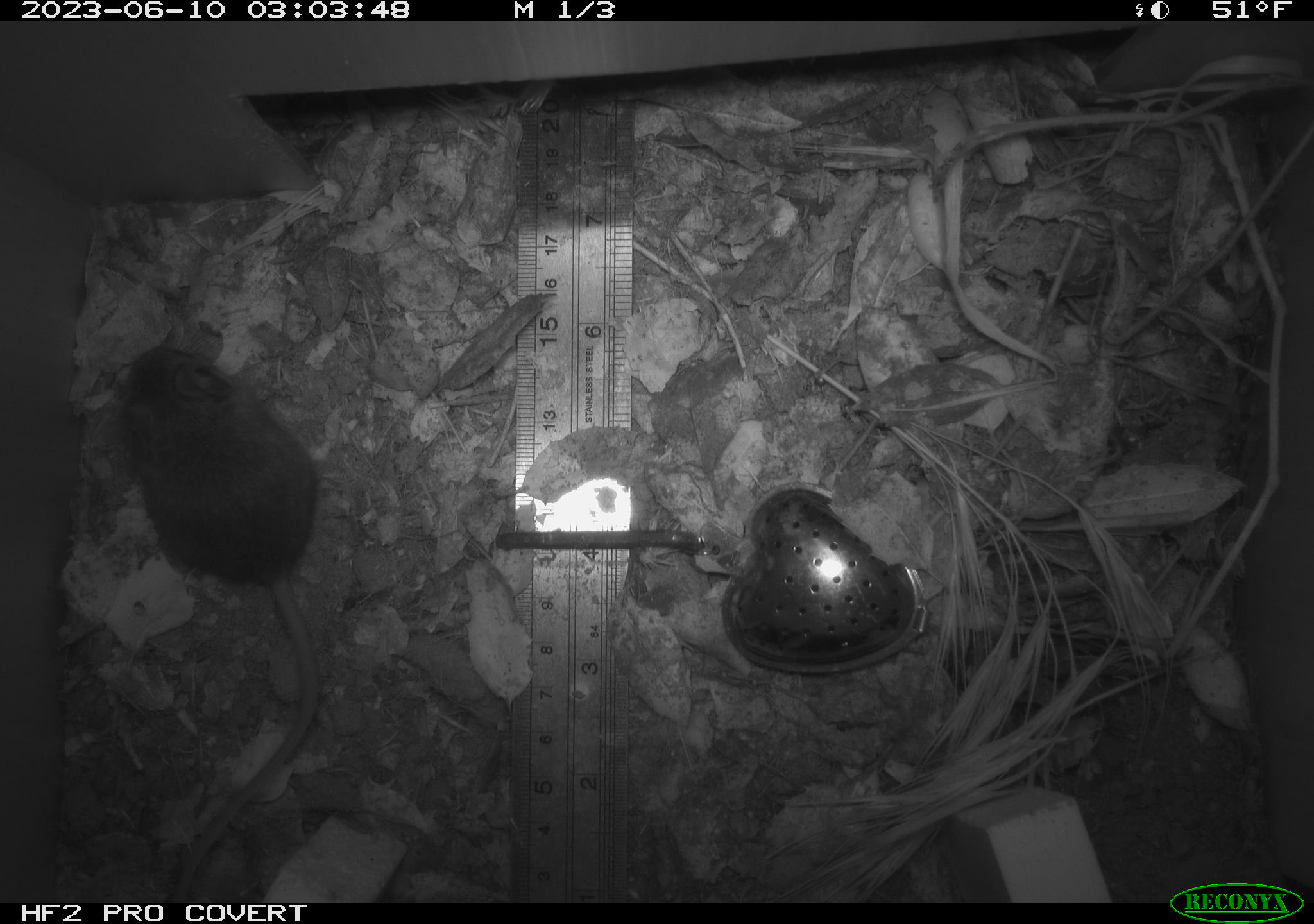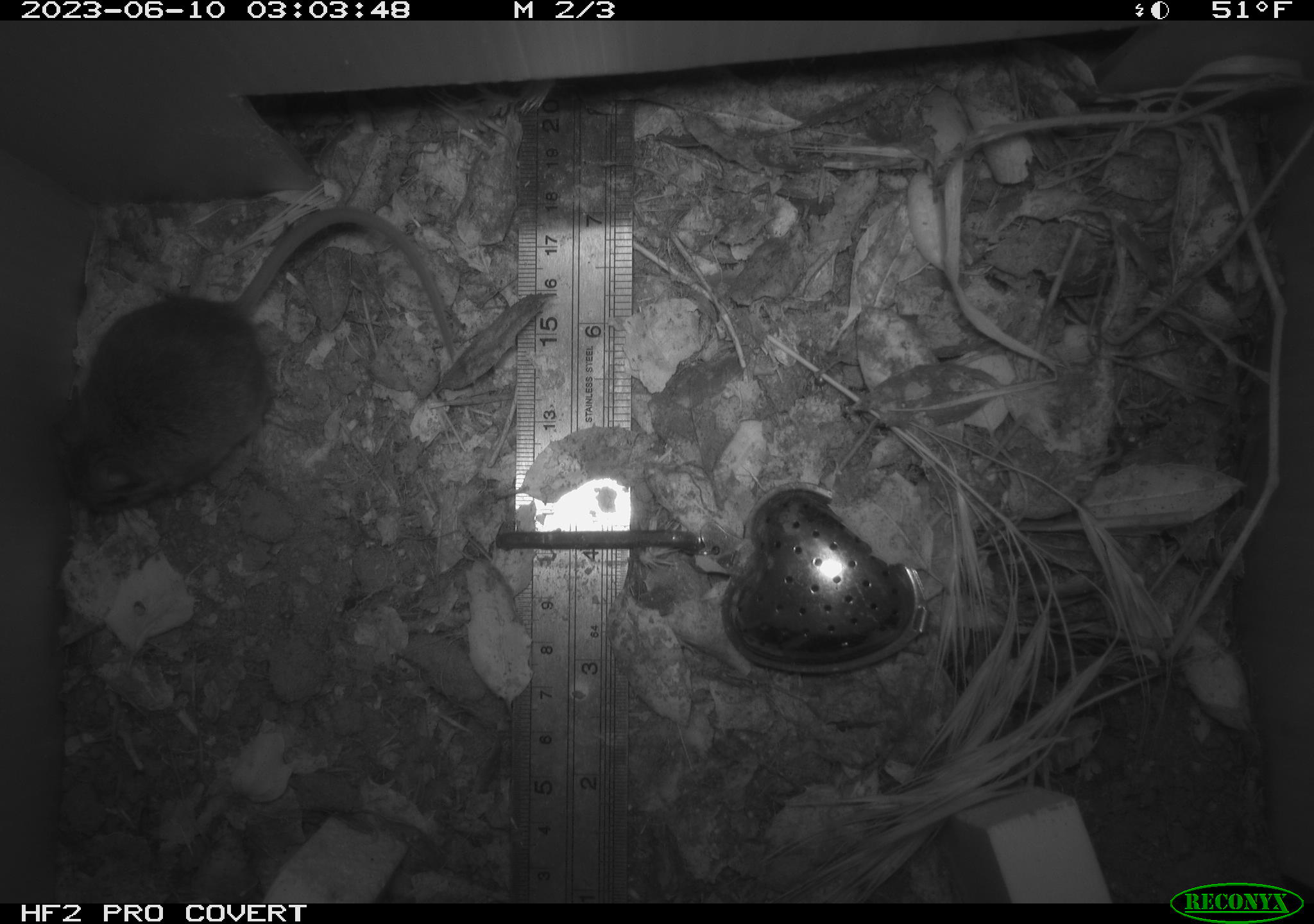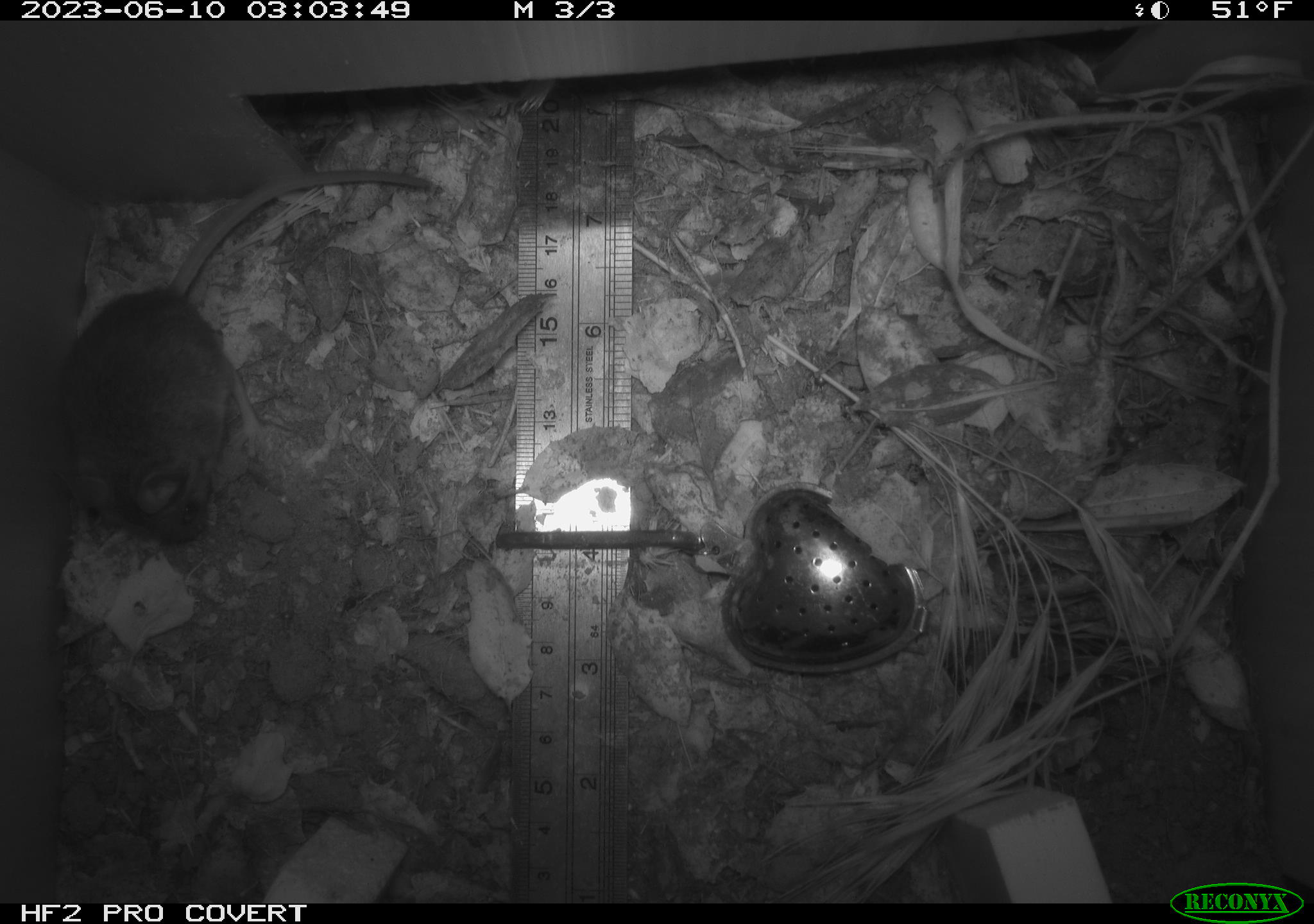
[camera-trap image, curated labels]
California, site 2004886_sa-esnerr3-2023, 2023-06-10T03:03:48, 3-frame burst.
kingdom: Animalia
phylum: Chordata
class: Mammalia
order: Rodentia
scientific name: Rodentia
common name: mouse species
Mouse species (Rodentia).